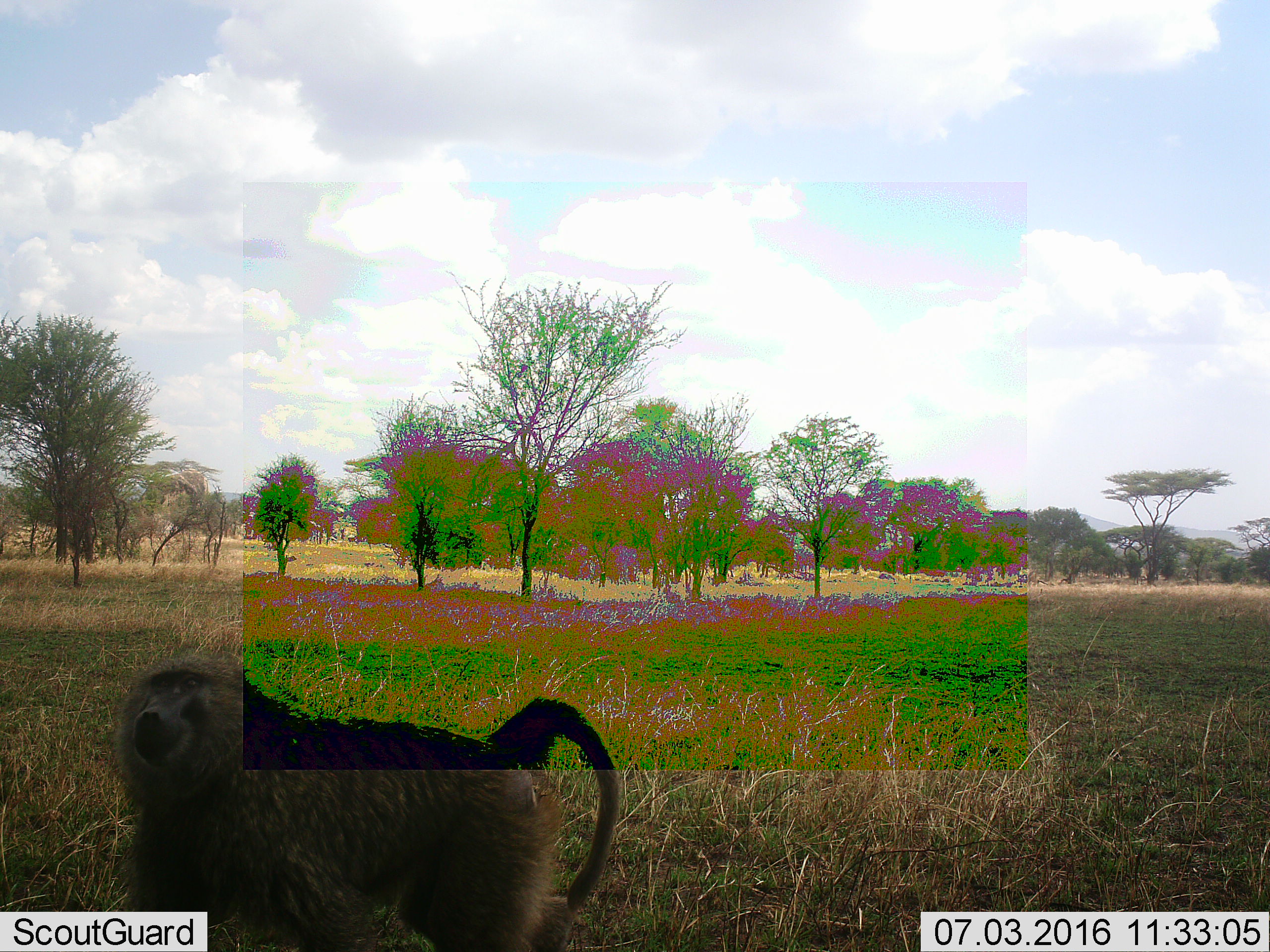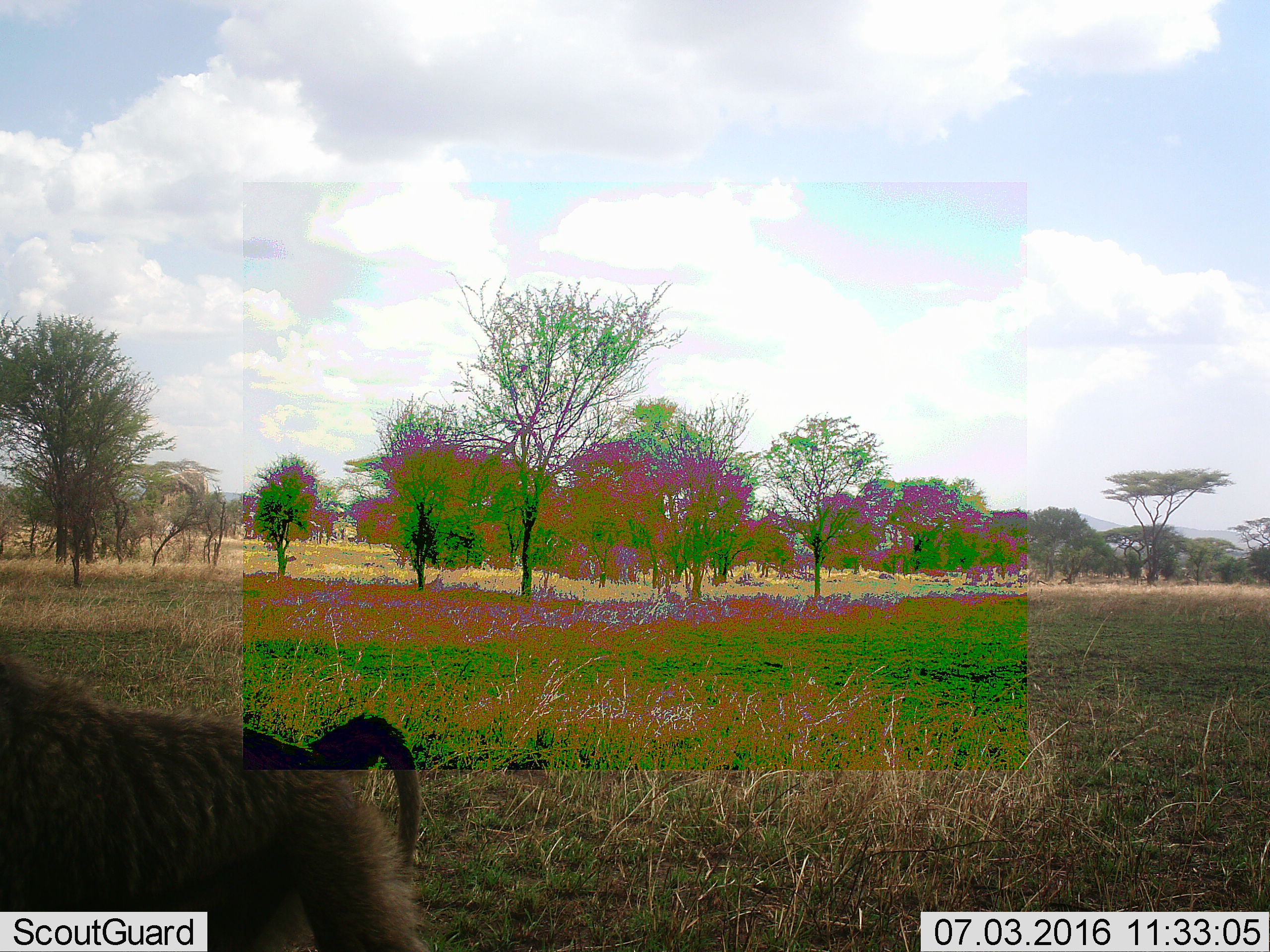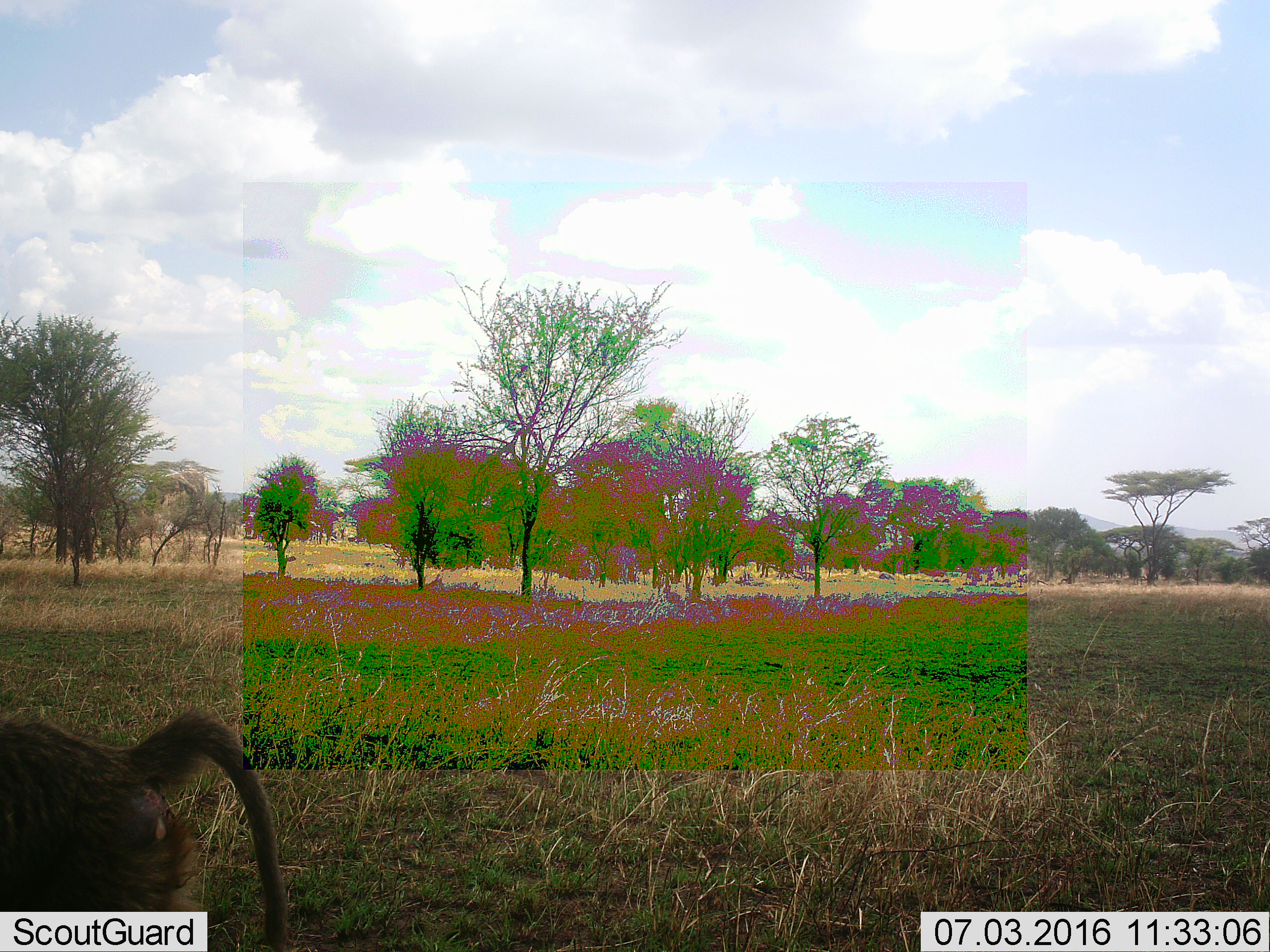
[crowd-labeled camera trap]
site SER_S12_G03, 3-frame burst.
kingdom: Animalia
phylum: Chordata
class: Mammalia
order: Primates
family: Cercopithecidae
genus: Papio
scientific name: Papio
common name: baboon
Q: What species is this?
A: Baboon (Papio).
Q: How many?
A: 1.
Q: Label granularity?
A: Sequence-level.